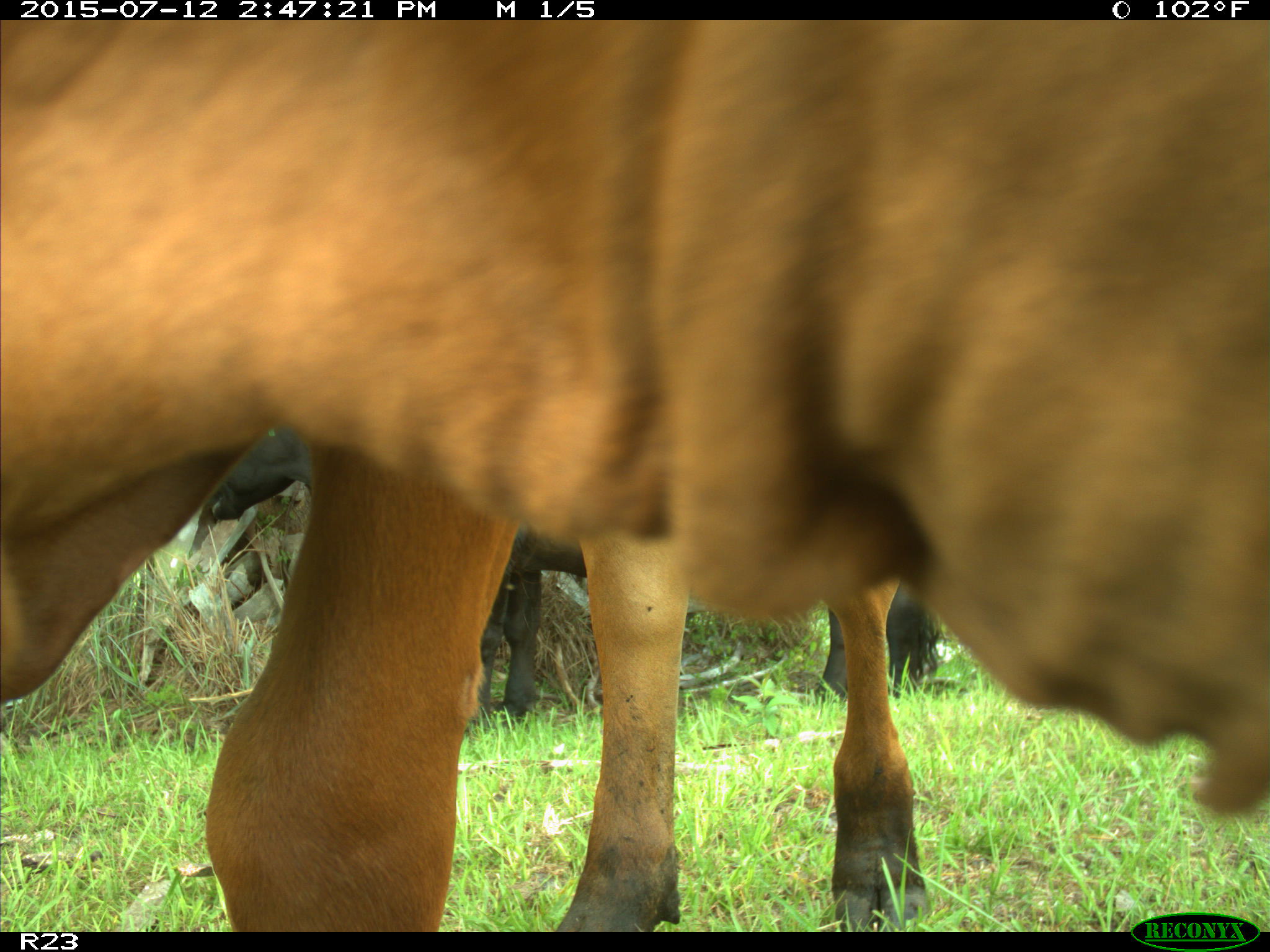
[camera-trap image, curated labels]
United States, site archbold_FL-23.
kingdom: Animalia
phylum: Chordata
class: Mammalia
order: Artiodactyla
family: Bovidae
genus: Bos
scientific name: Bos taurus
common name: domestic cow